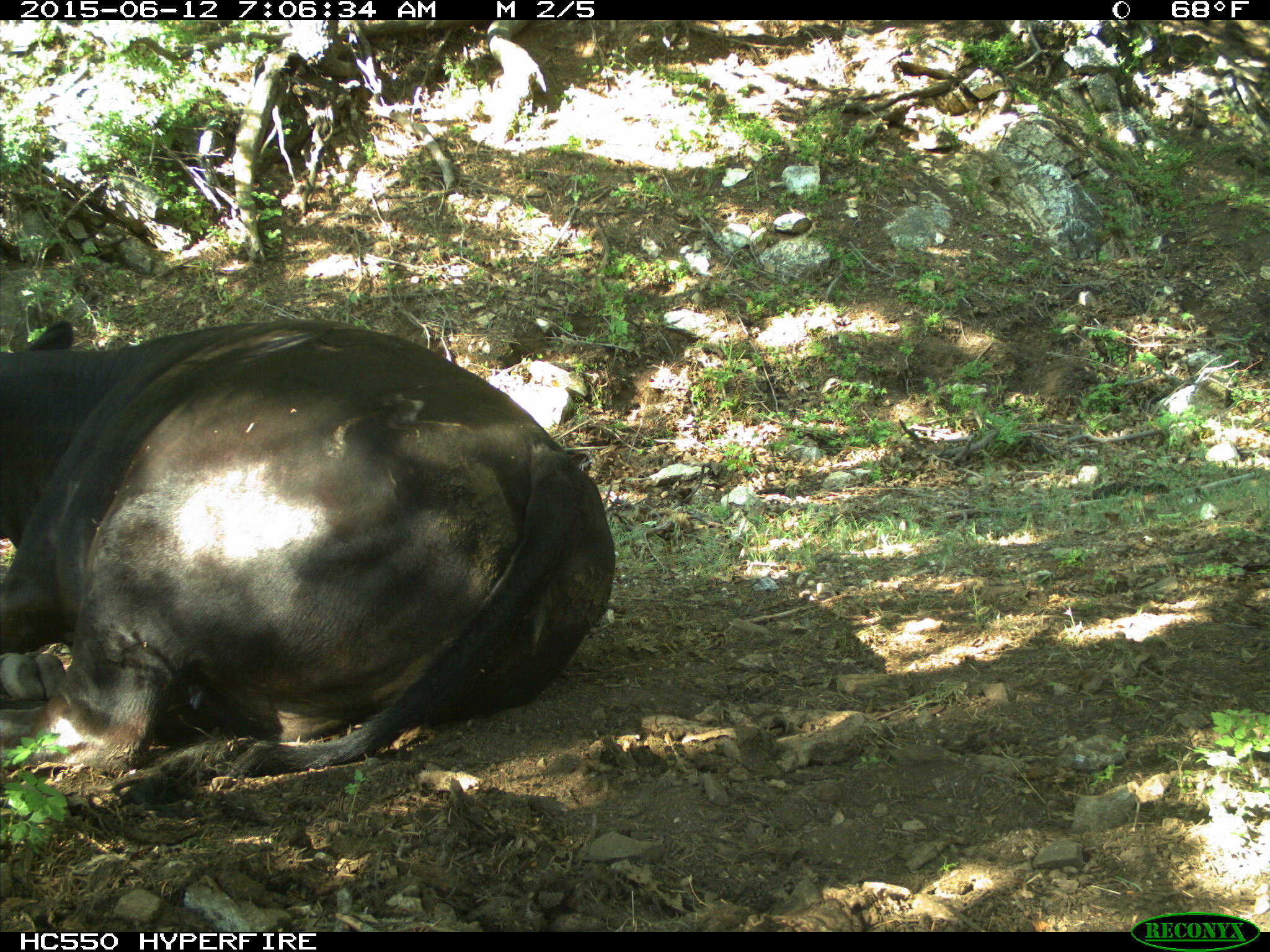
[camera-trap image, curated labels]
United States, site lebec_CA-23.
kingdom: Animalia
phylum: Chordata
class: Mammalia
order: Artiodactyla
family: Bovidae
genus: Bos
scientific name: Bos taurus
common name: domestic cow